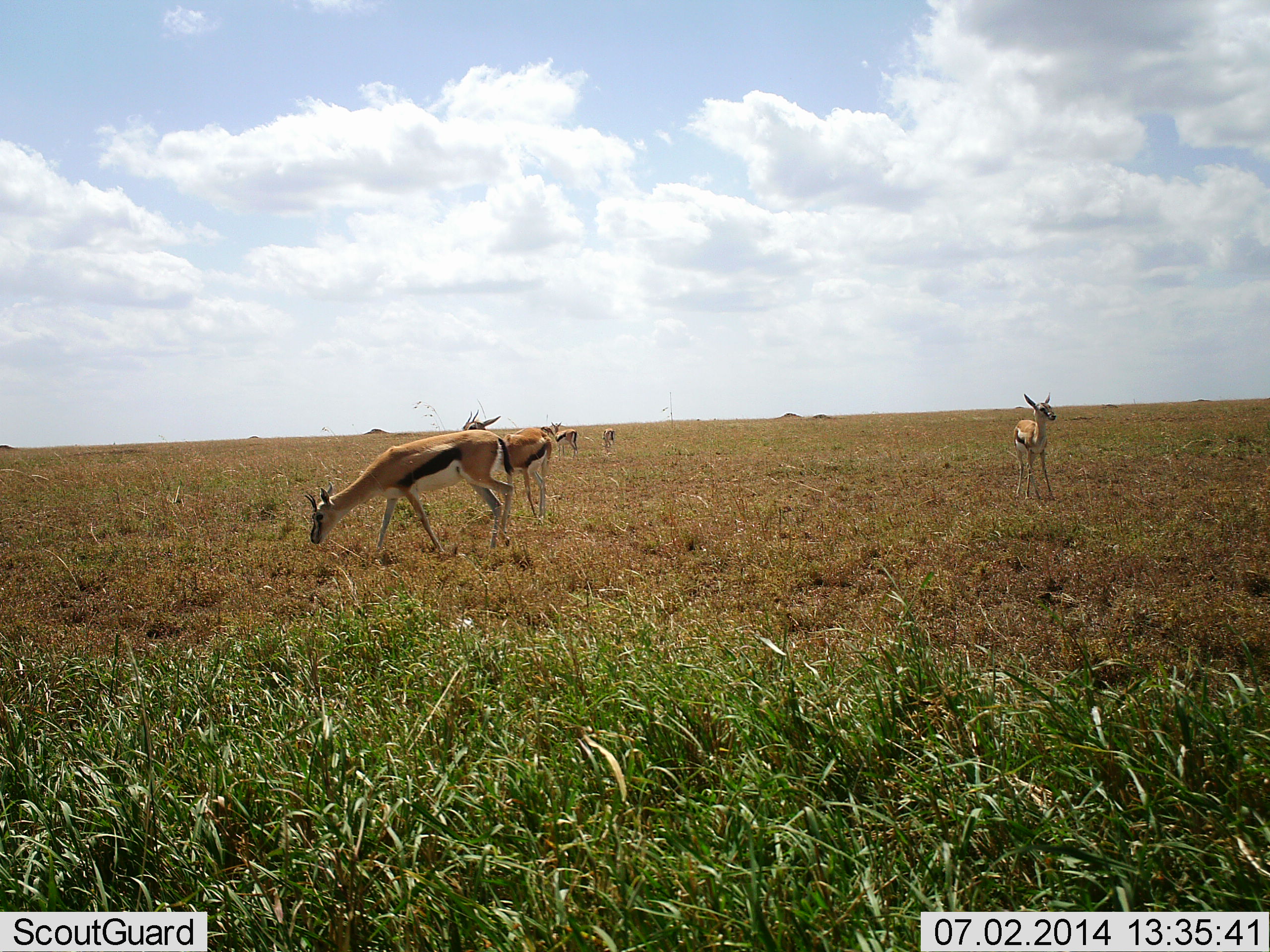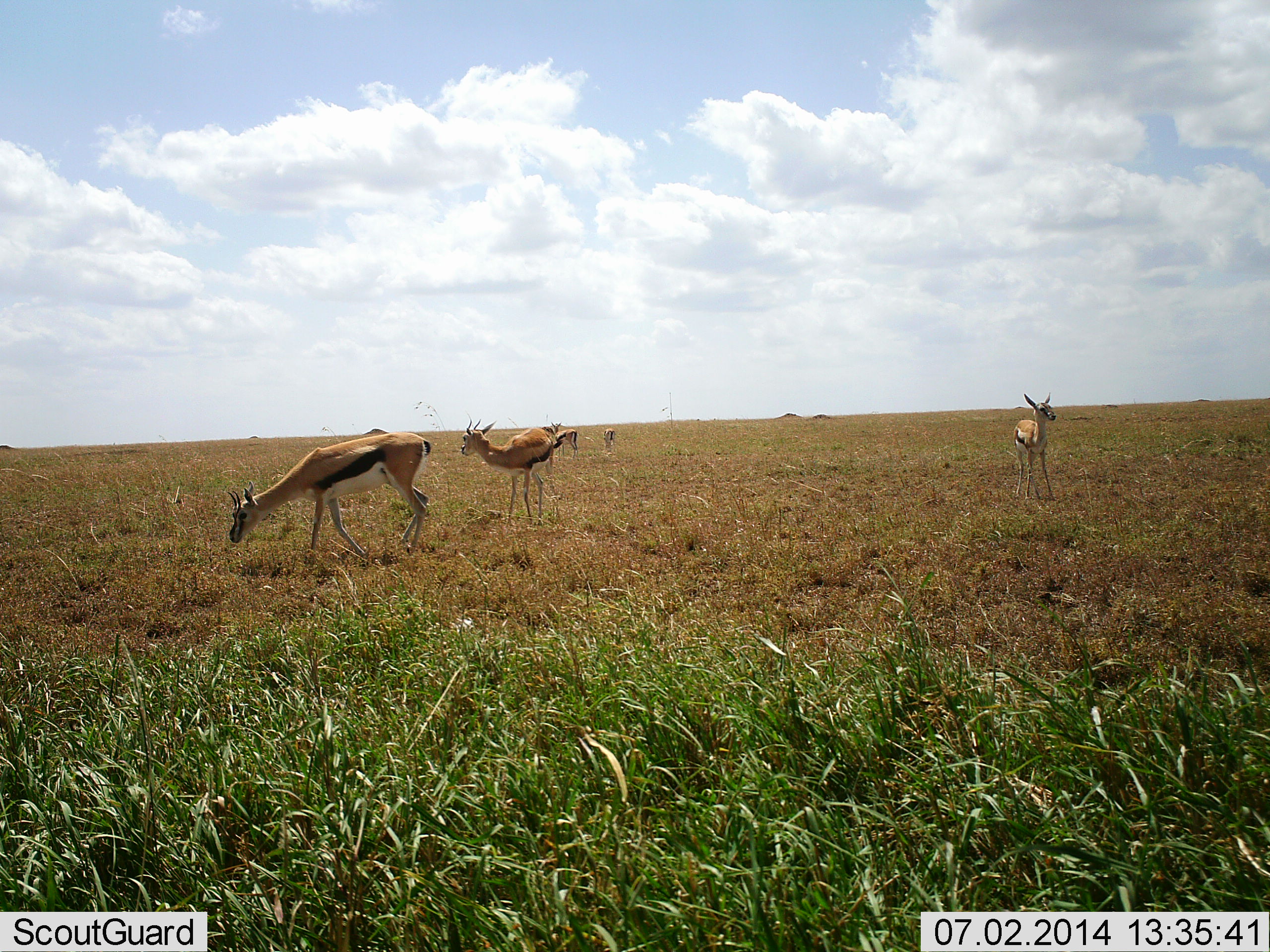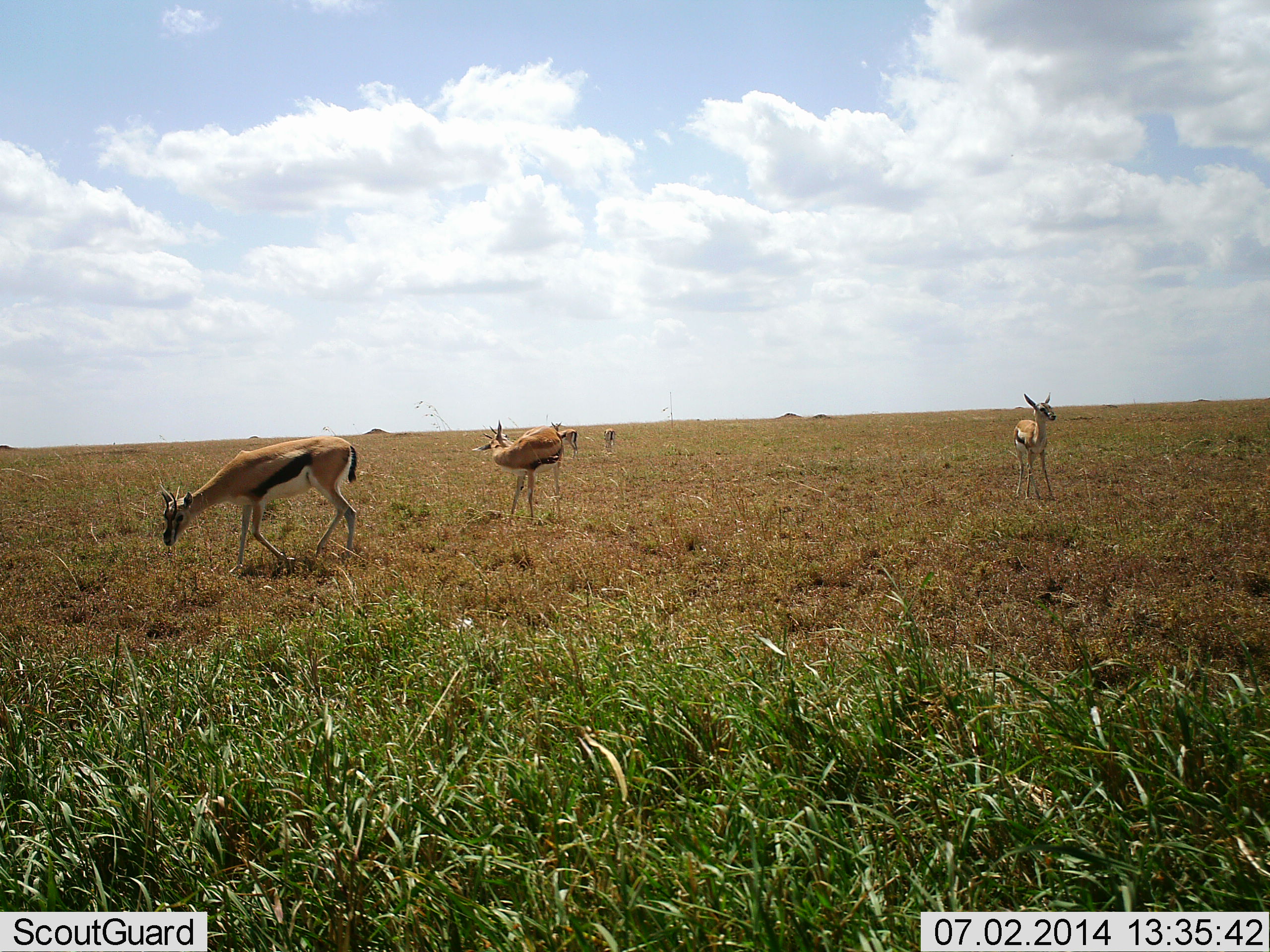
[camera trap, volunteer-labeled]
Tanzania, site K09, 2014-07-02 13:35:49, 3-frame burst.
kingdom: Animalia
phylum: Chordata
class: Mammalia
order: Artiodactyla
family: Bovidae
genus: Eudorcas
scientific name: Eudorcas thomsonii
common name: thomson's gazelle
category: gazellethomsons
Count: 5.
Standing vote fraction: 90%.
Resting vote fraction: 0%.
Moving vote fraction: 90%.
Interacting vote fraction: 0%.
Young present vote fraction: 0%.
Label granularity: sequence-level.